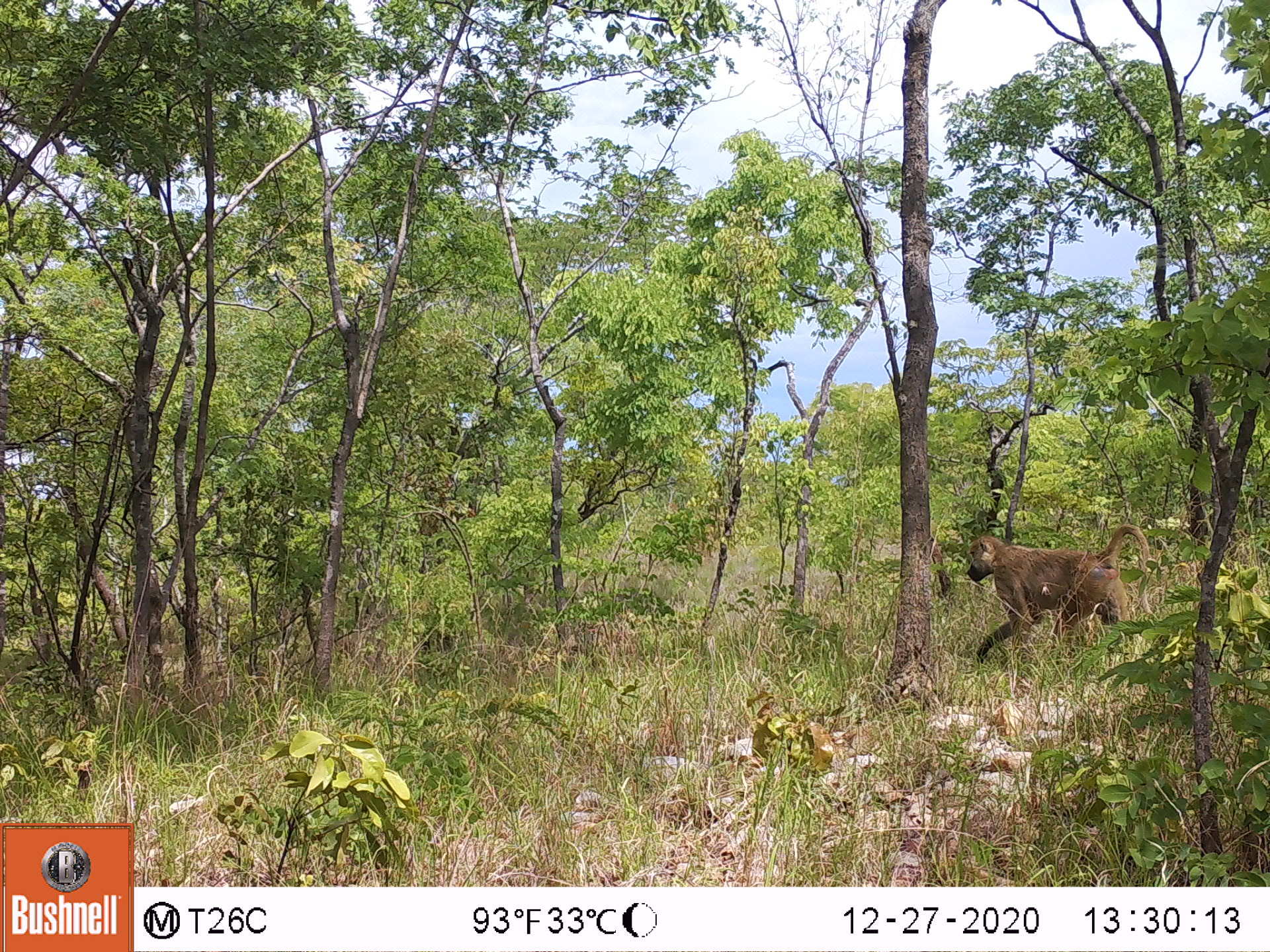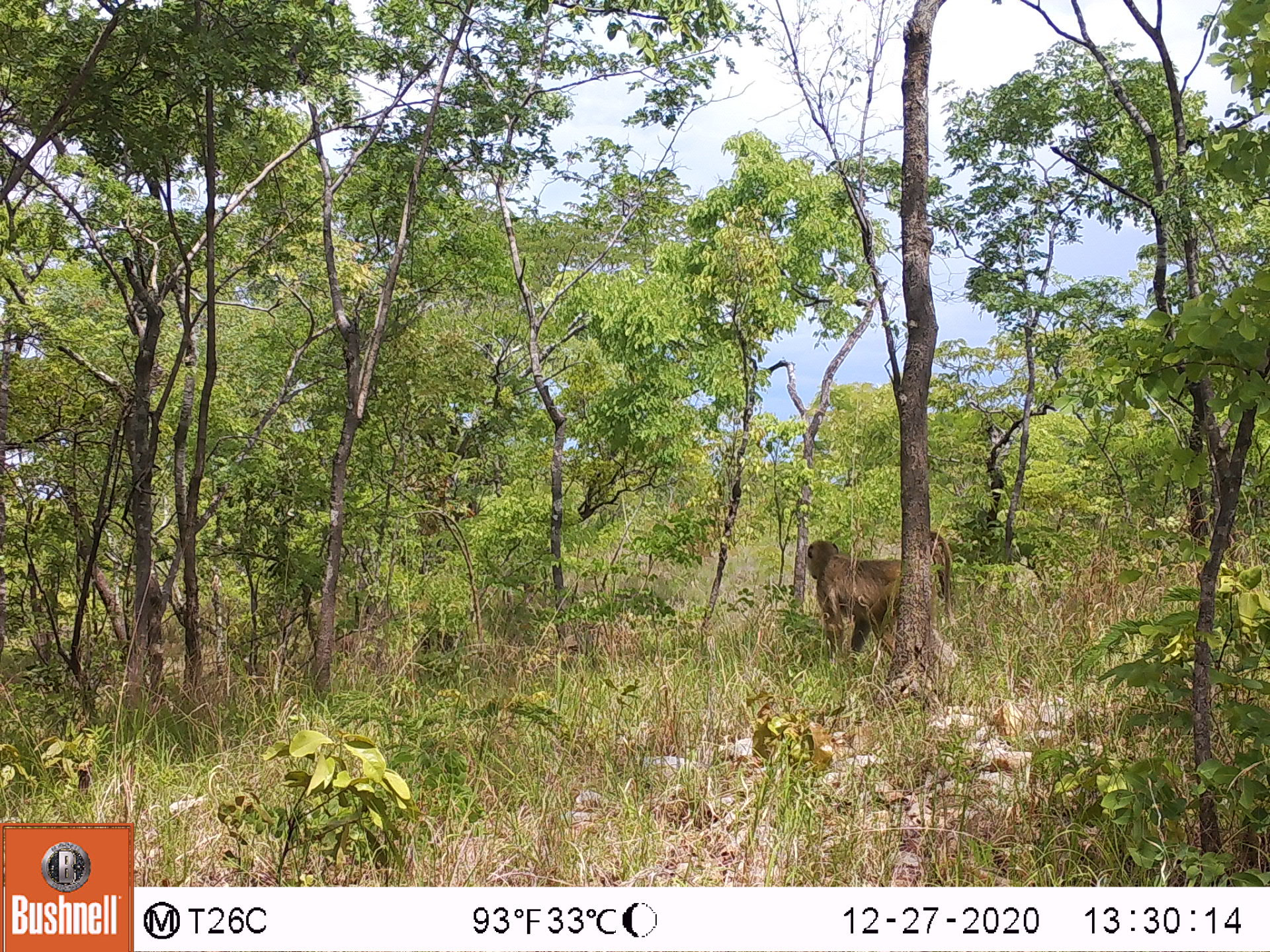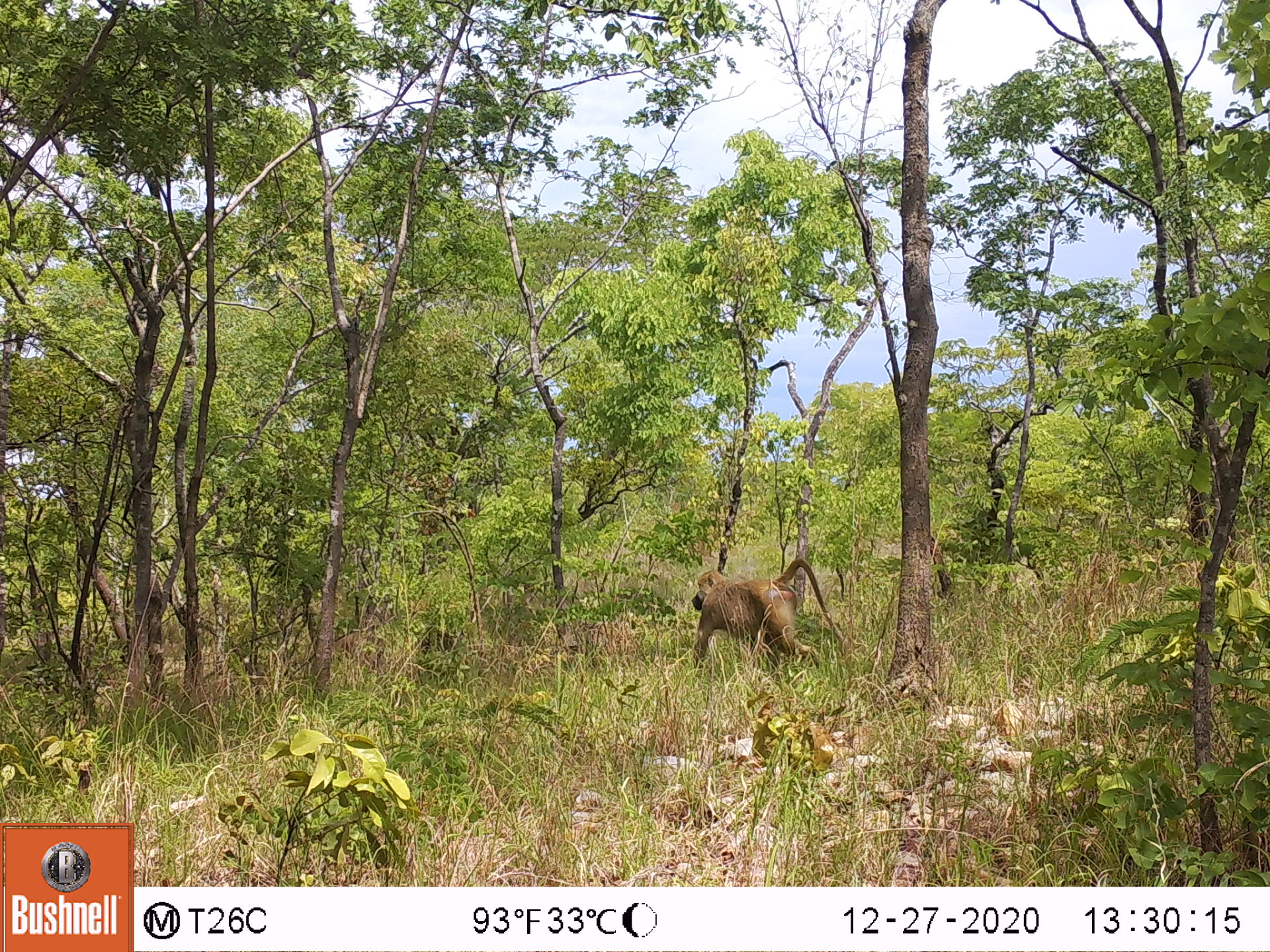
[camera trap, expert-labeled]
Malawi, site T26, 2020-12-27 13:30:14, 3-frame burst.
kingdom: Animalia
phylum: Chordata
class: Mammalia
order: Primates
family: Cercopithecidae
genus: Papio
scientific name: Papio cynocephalus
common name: yellow baboon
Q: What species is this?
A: Yellow baboon (Papio cynocephalus).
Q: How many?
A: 1.